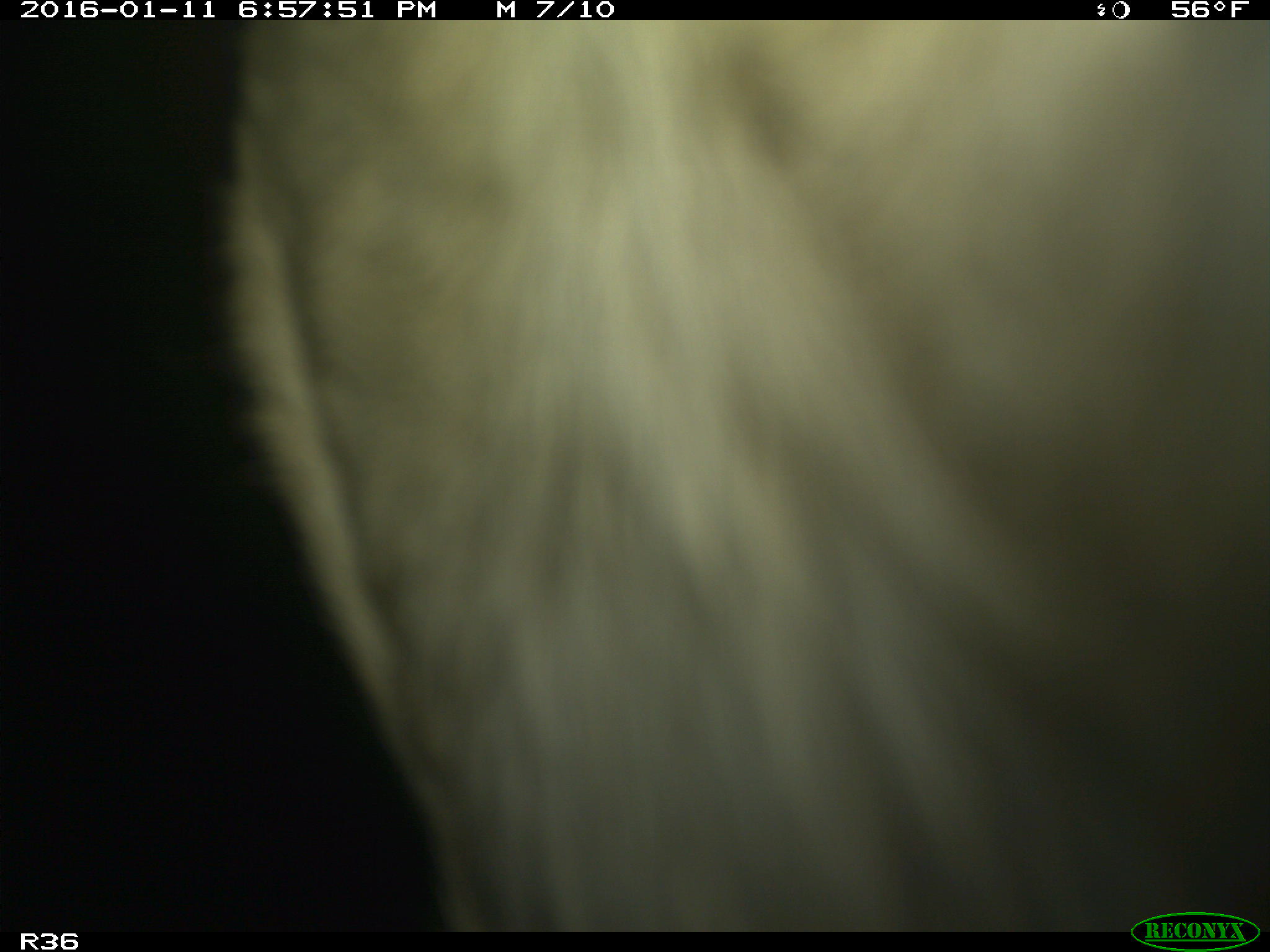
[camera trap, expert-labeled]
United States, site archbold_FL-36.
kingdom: Animalia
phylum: Chordata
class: Mammalia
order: Artiodactyla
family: Bovidae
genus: Bos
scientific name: Bos taurus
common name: domestic cow